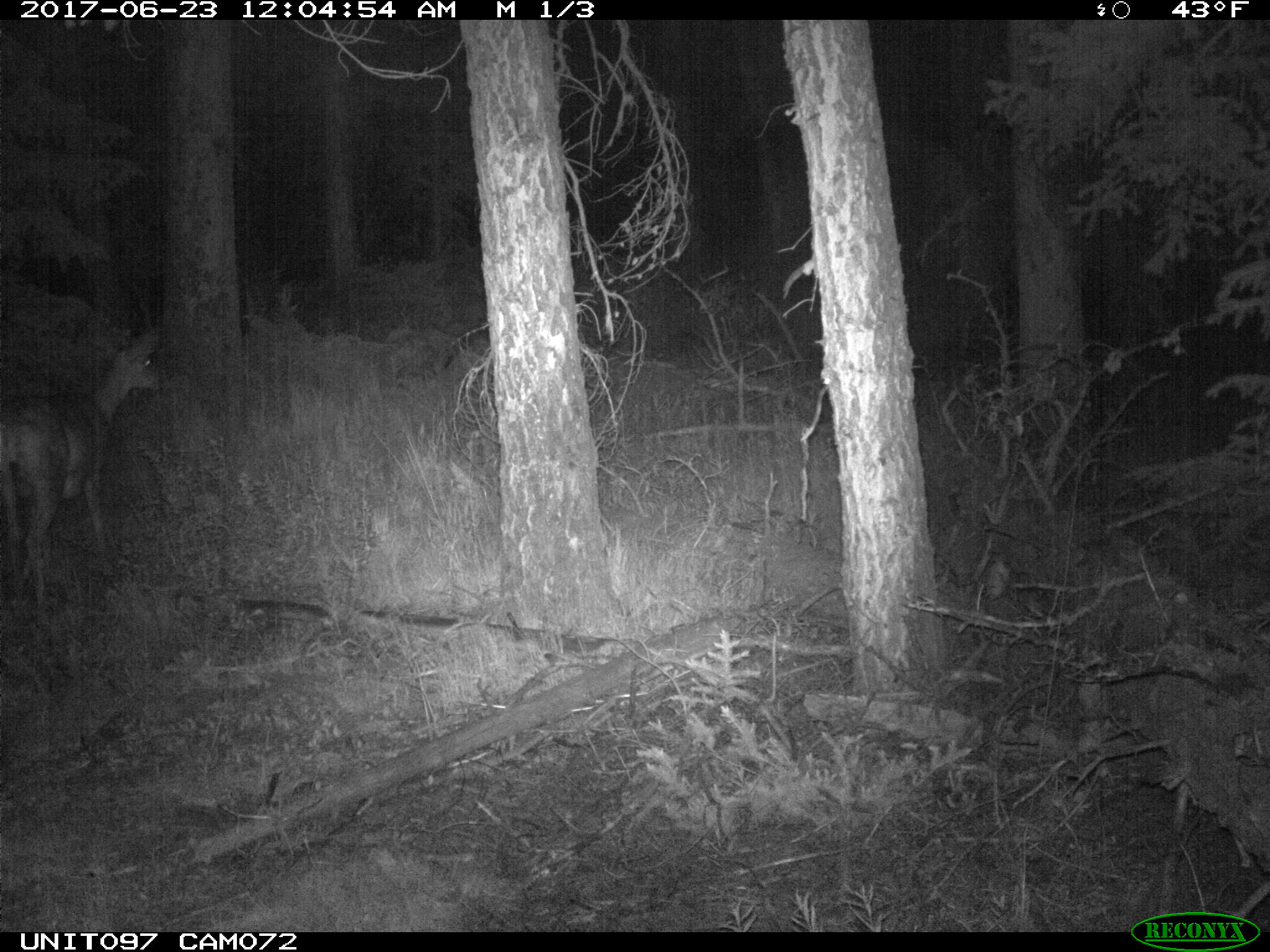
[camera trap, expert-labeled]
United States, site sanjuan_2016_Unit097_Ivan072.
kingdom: Animalia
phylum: Chordata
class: Mammalia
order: Artiodactyla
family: Cervidae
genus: Odocoileus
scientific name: Odocoileus hemionus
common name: mule deer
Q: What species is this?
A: Odocoileus hemionus (mule deer).